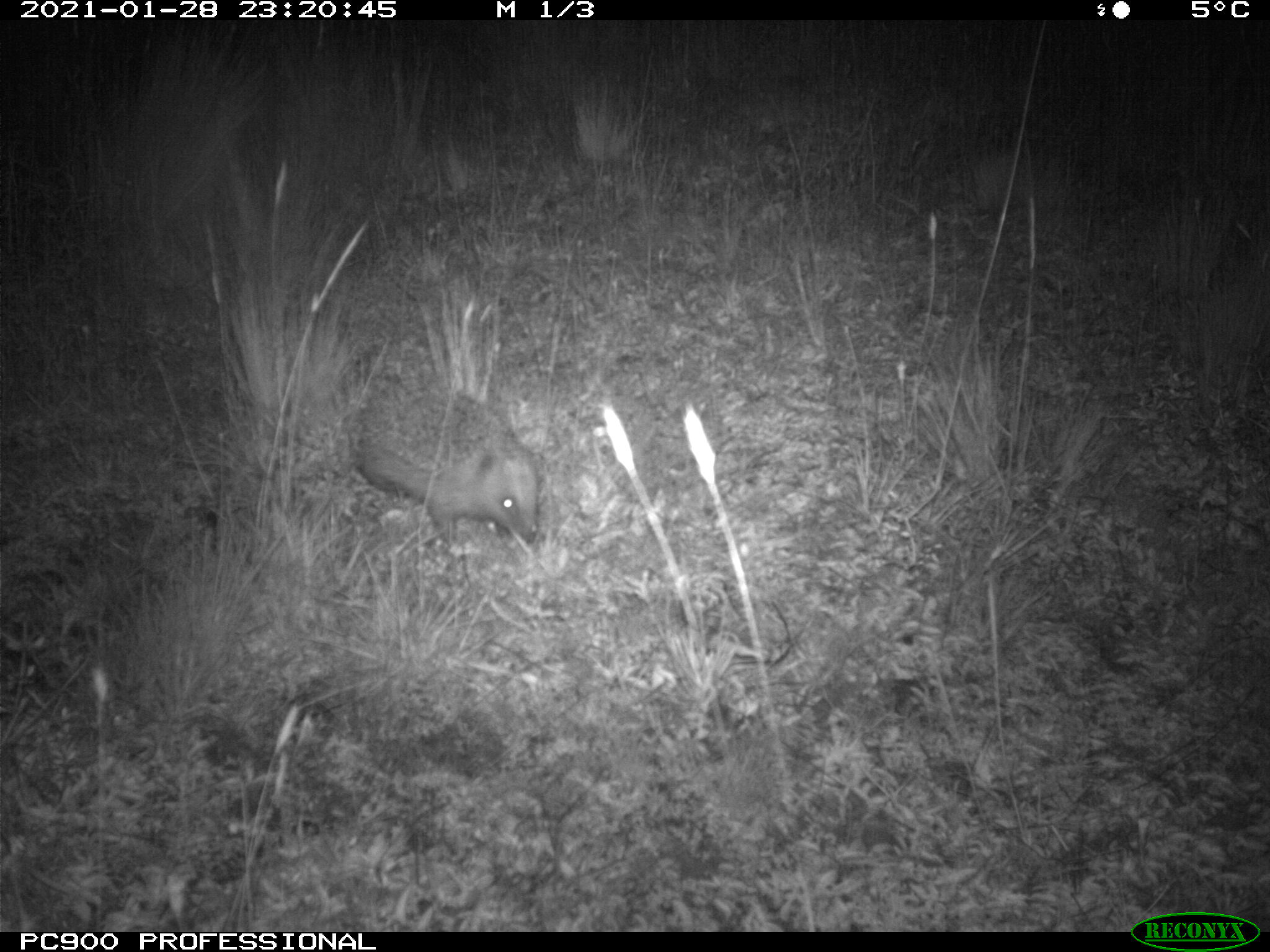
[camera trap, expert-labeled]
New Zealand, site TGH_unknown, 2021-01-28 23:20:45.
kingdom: Animalia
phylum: Chordata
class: Mammalia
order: Eulipotyphla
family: Erinaceidae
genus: Erinaceus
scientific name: Erinaceus europaeus europaeus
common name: european hedgehog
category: hedgehog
Hedgehog (european hedgehog) (Erinaceus europaeus europaeus).